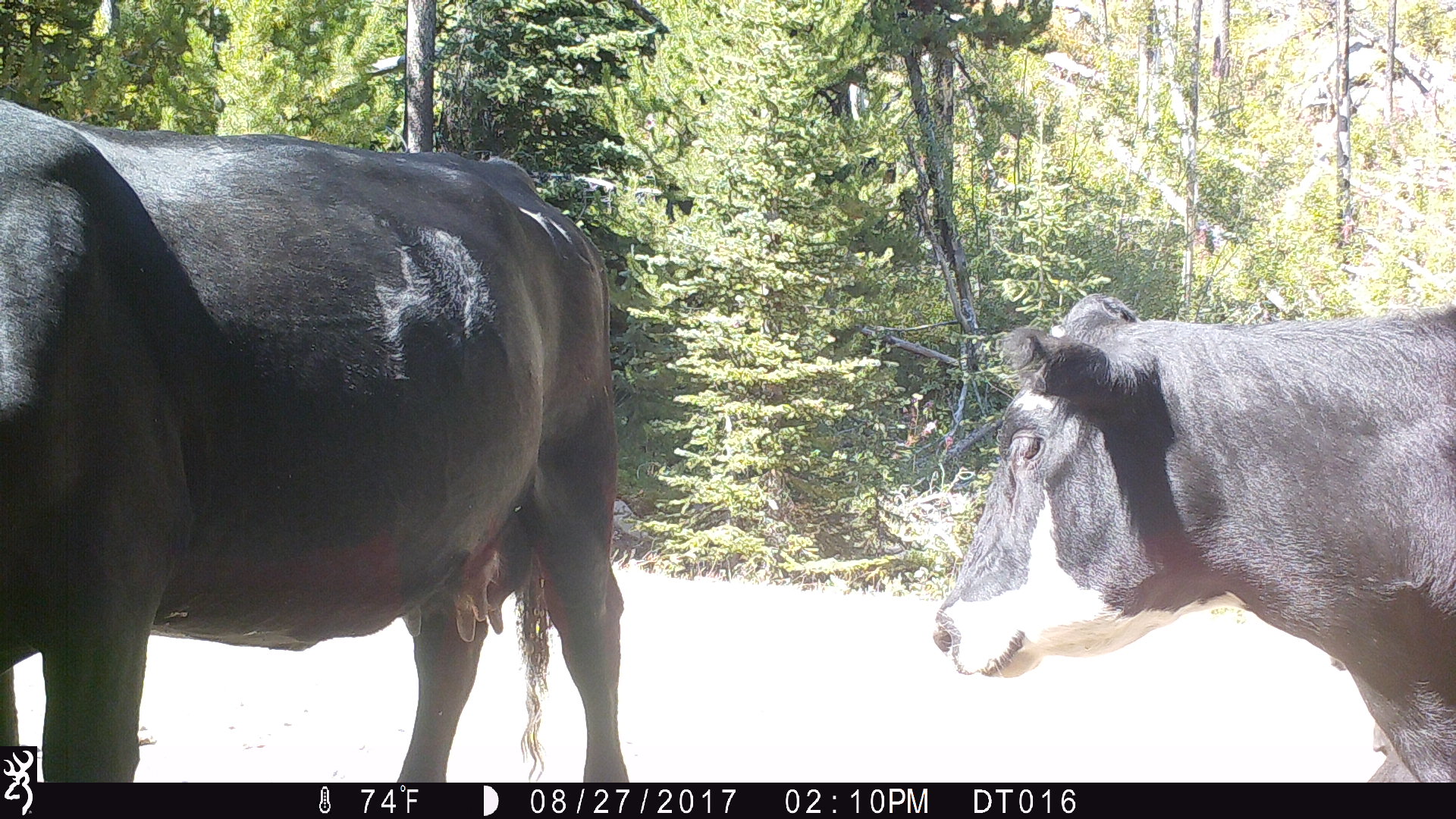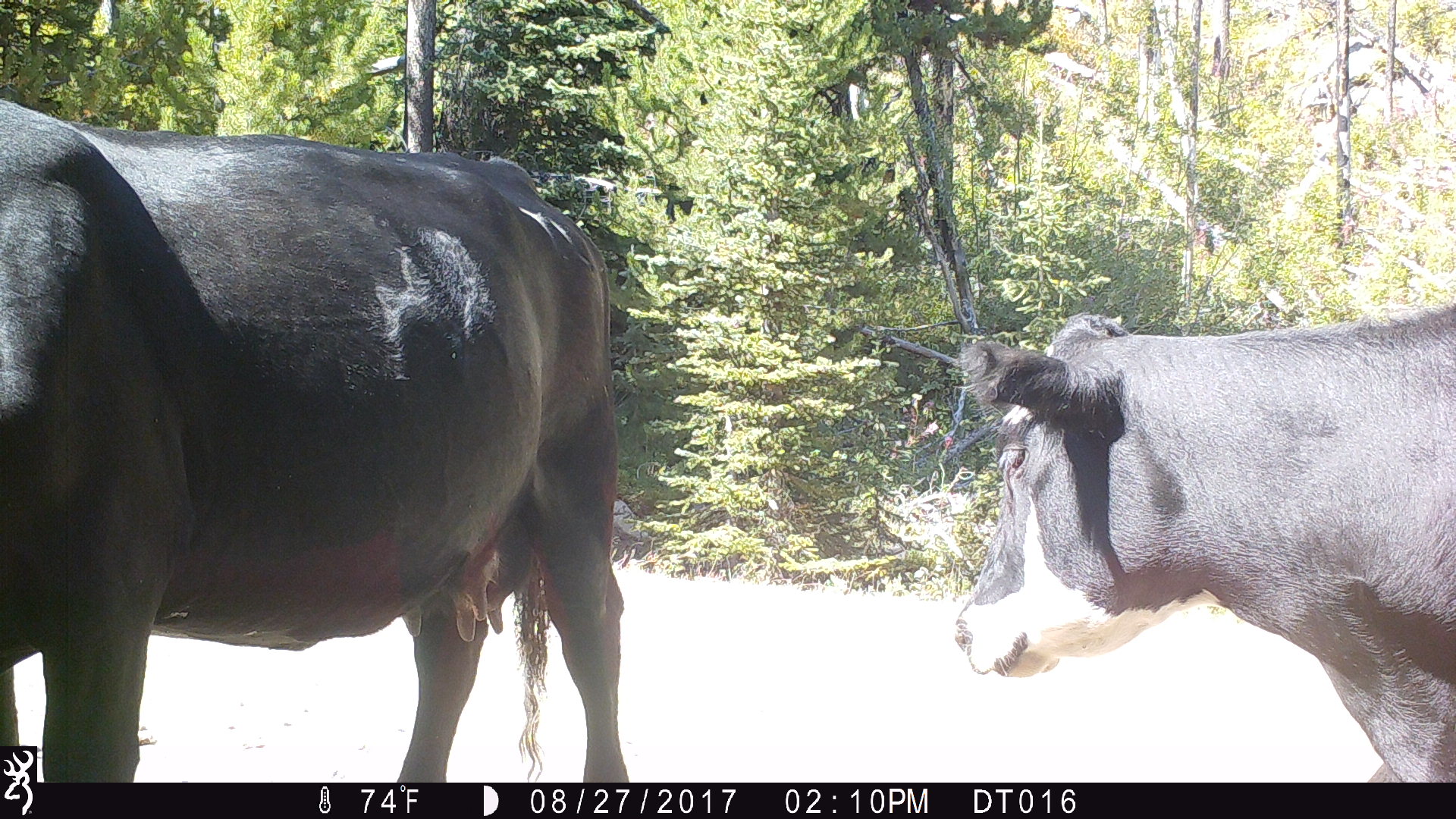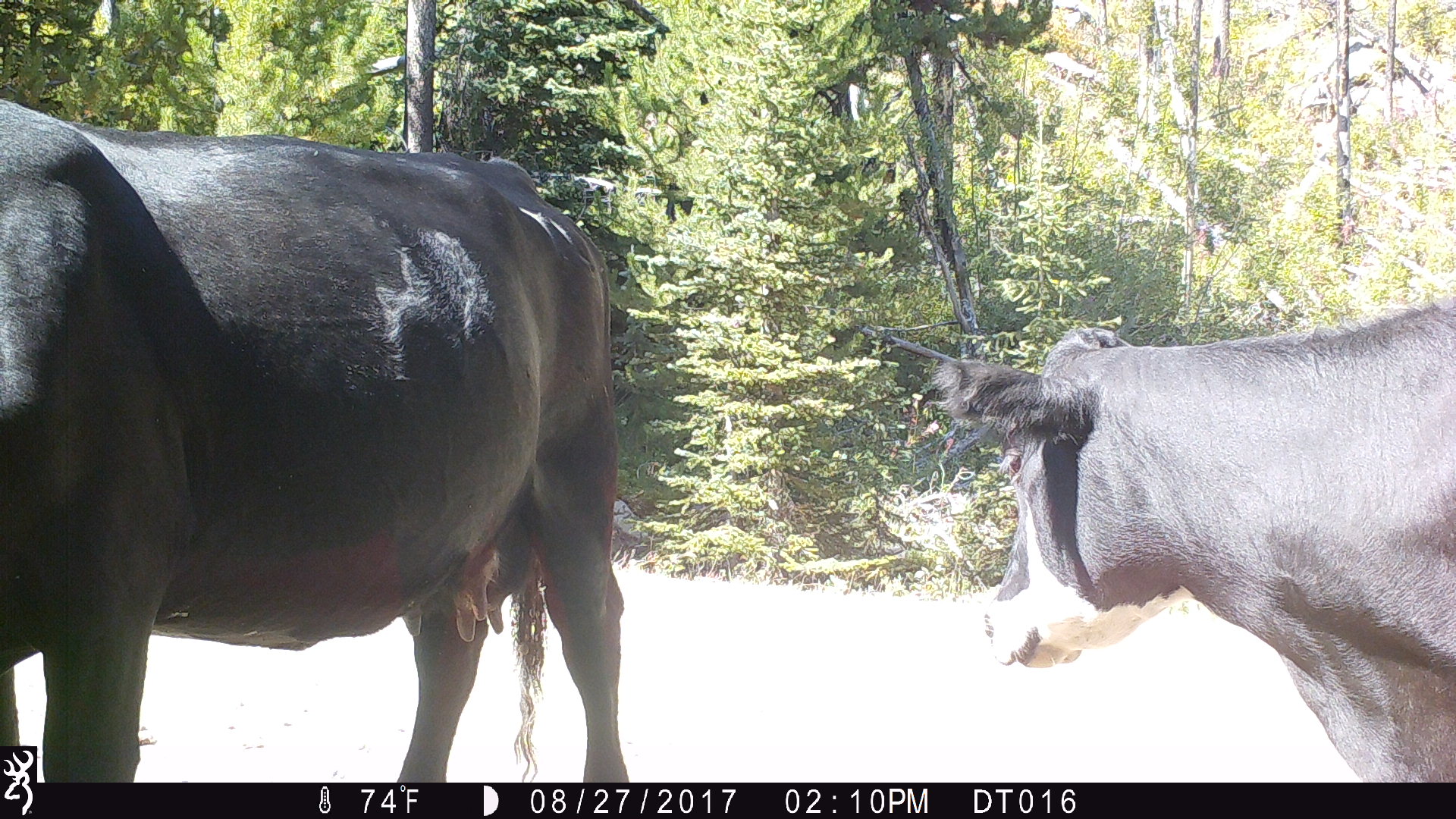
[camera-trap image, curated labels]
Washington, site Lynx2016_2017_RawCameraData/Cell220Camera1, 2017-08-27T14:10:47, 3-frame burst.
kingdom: Animalia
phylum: Chordata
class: Mammalia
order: Artiodactyla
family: Bovidae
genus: Bos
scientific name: Bos taurus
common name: domestic cattle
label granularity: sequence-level